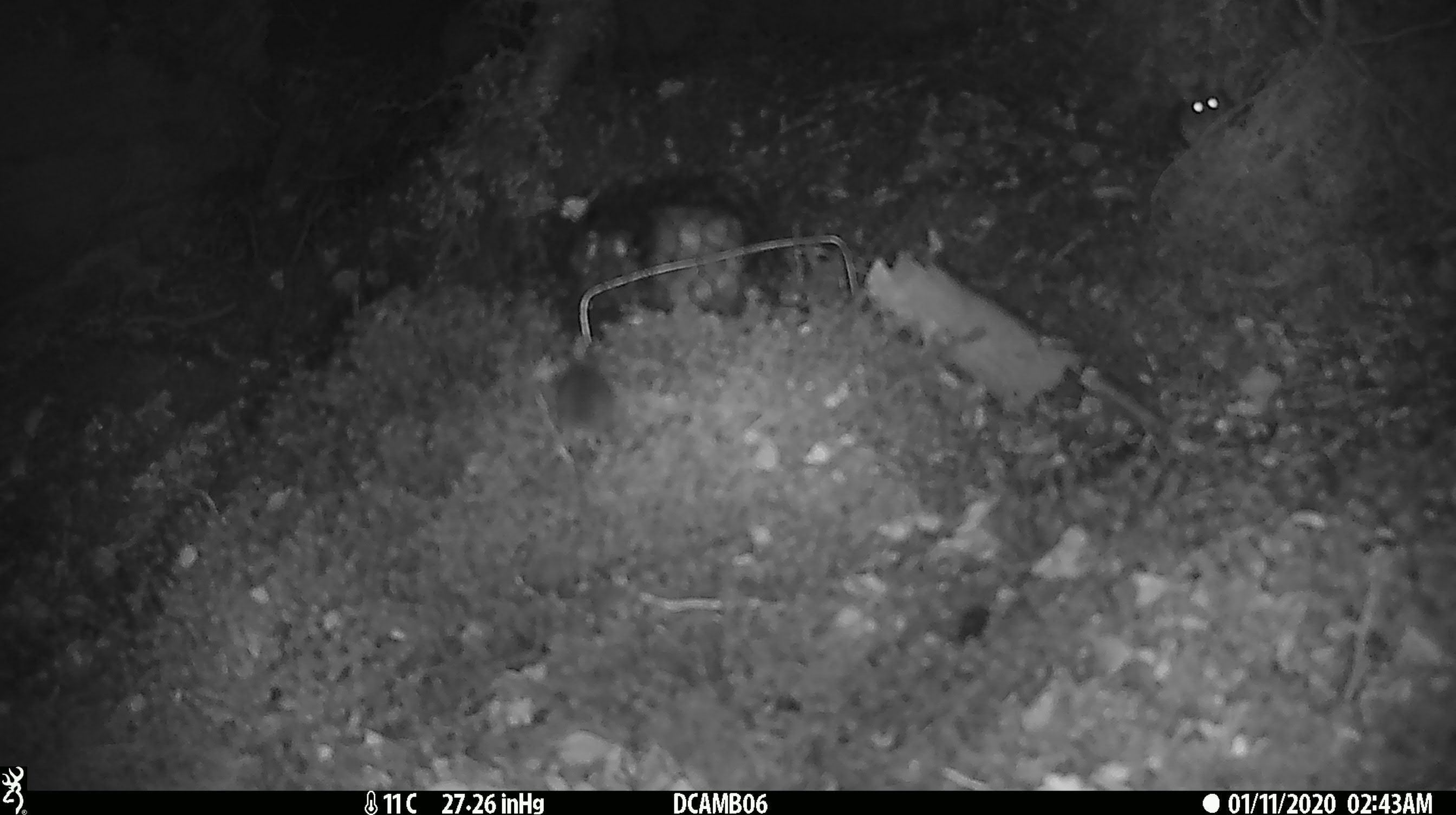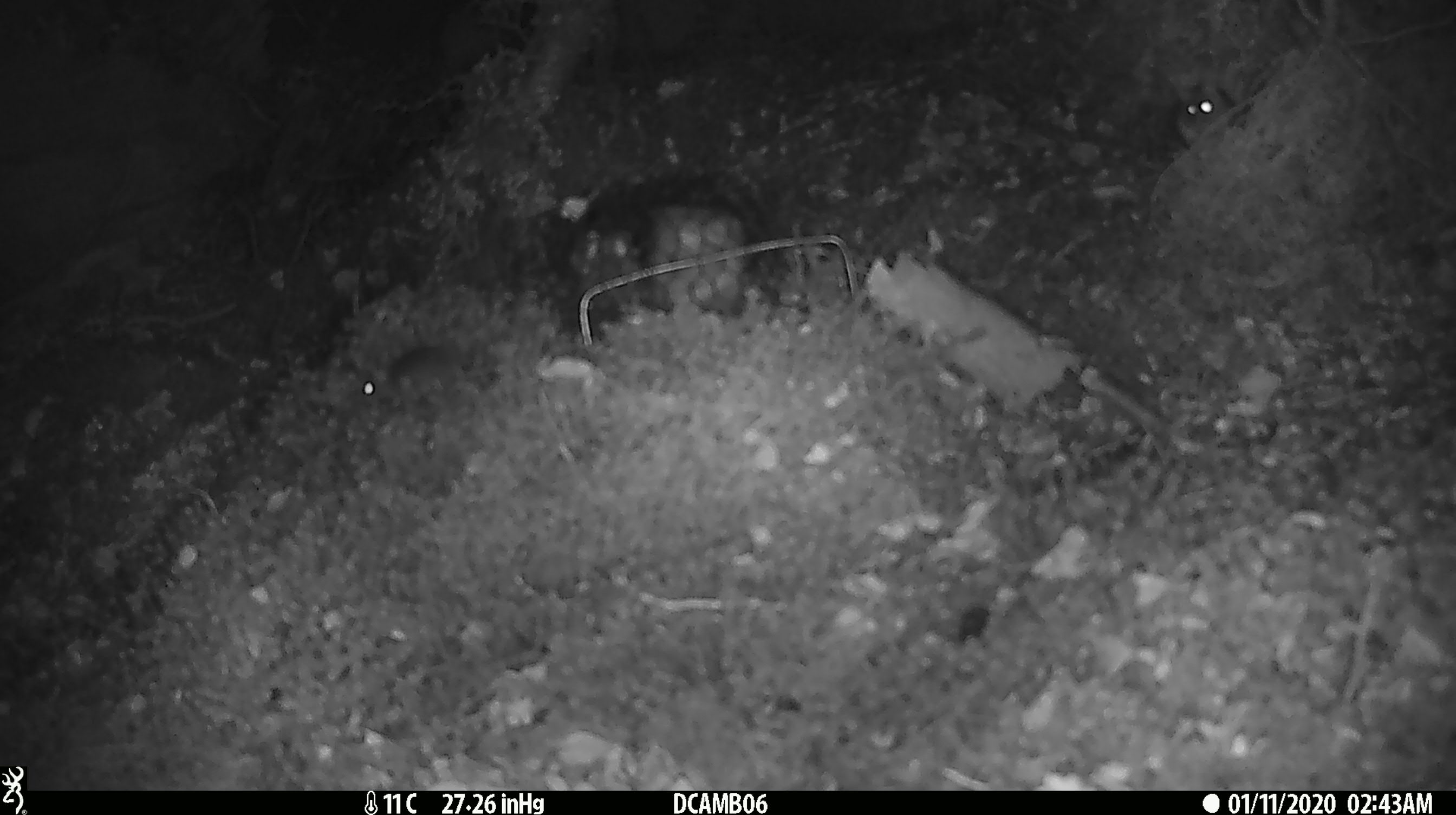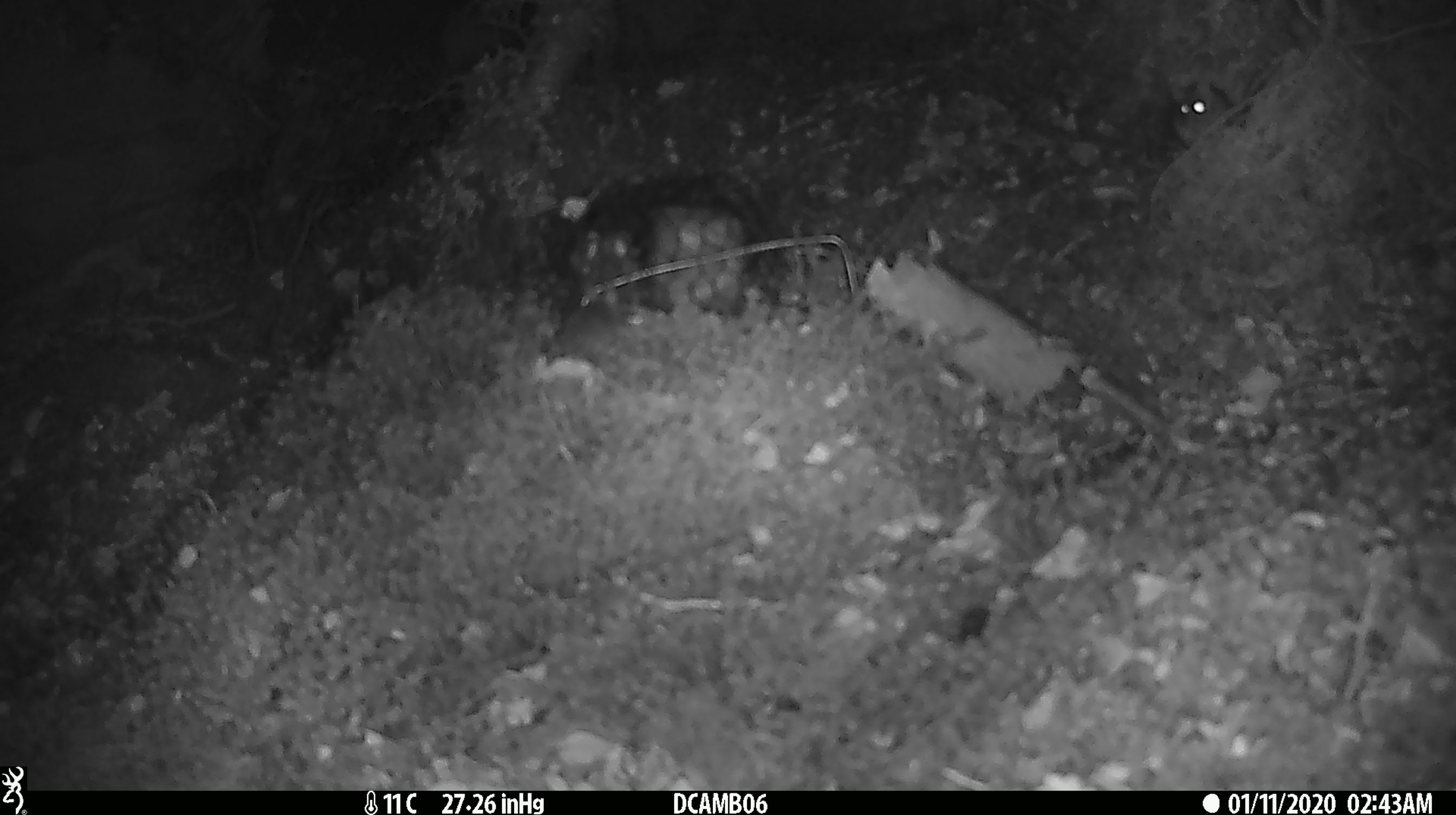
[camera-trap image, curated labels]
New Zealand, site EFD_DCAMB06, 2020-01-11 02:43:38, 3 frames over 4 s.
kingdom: Animalia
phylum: Chordata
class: Mammalia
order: Rodentia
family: Muridae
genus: Mus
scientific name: Mus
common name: mouse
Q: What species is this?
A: Mouse (Mus).